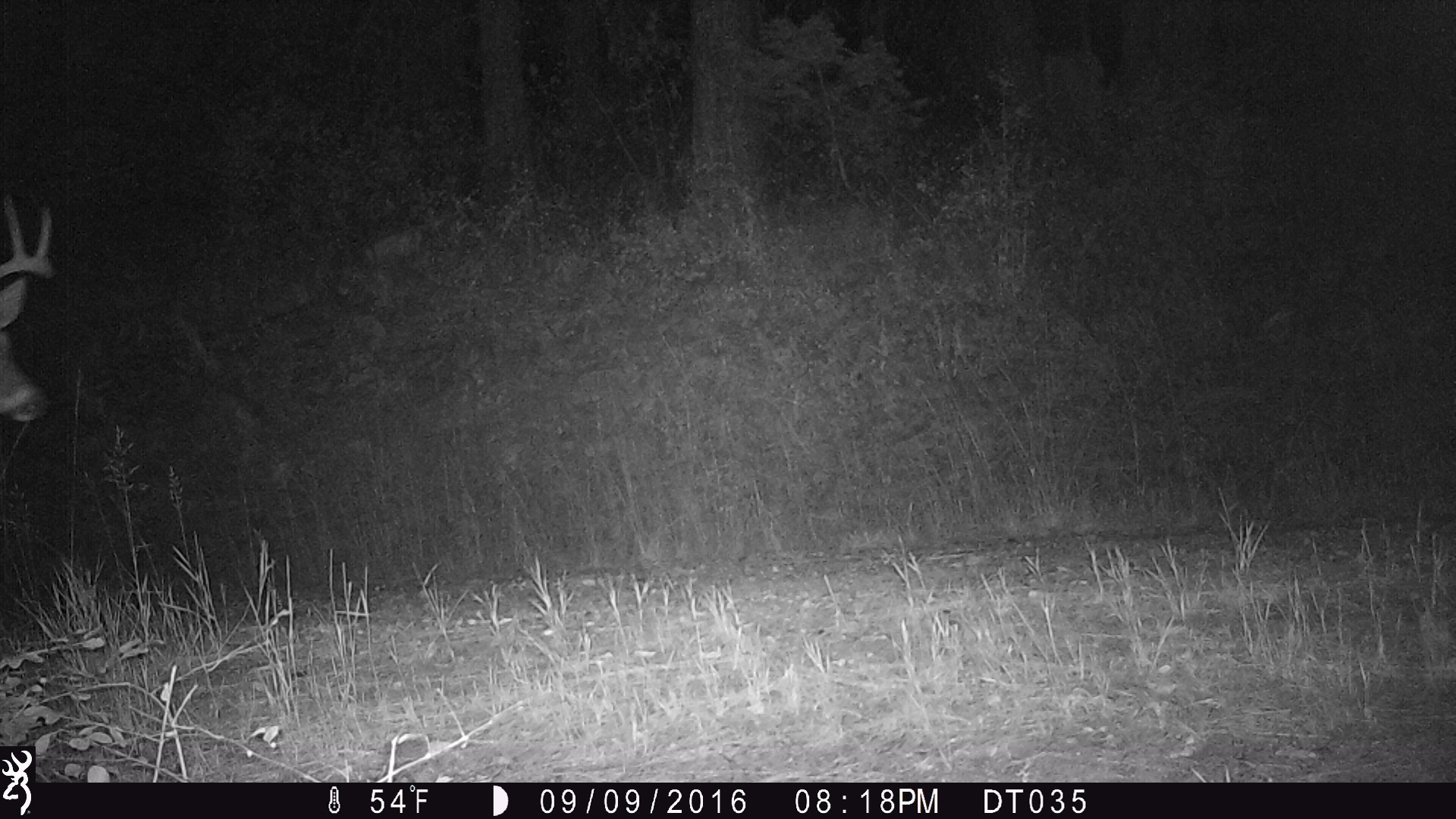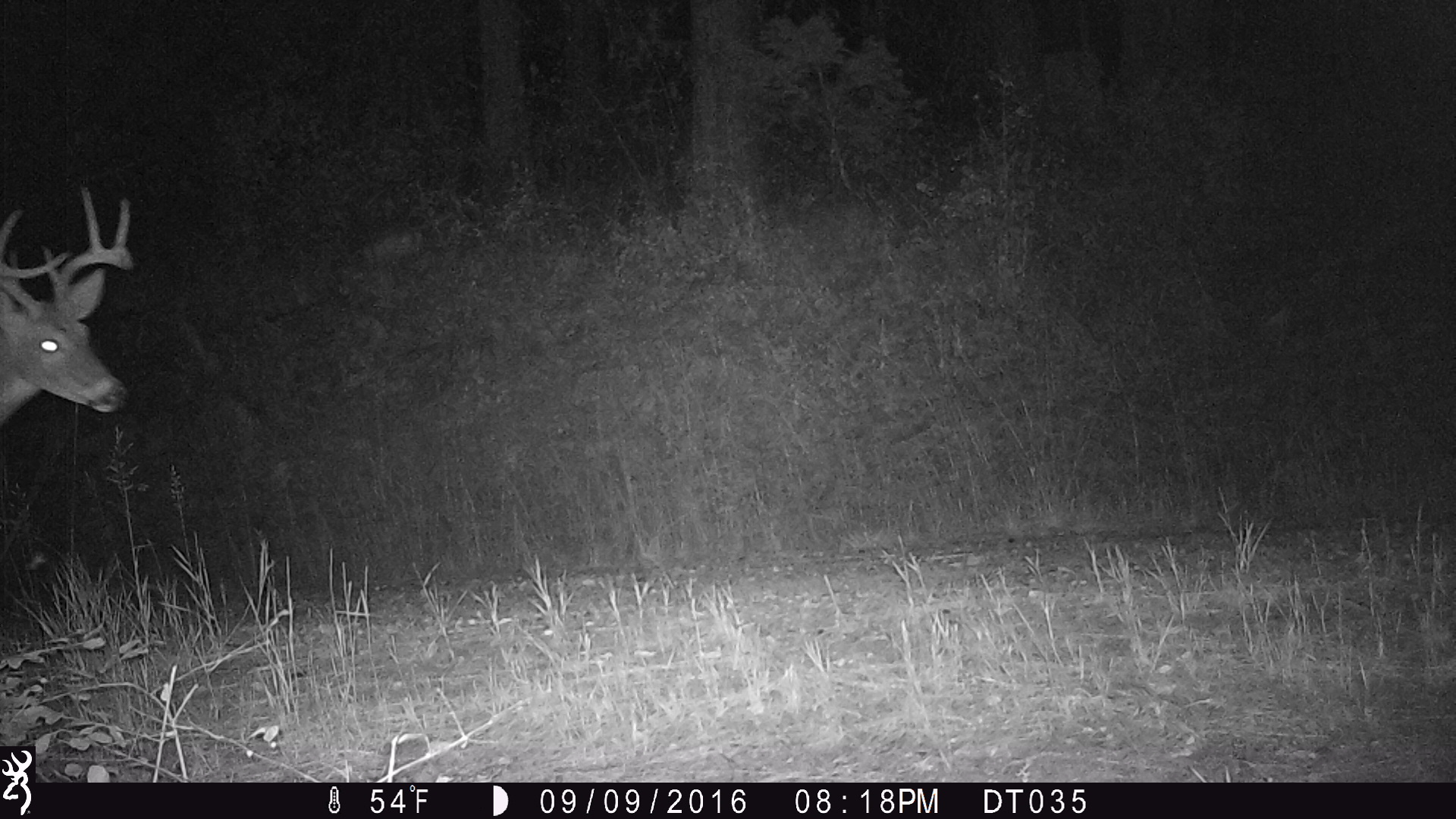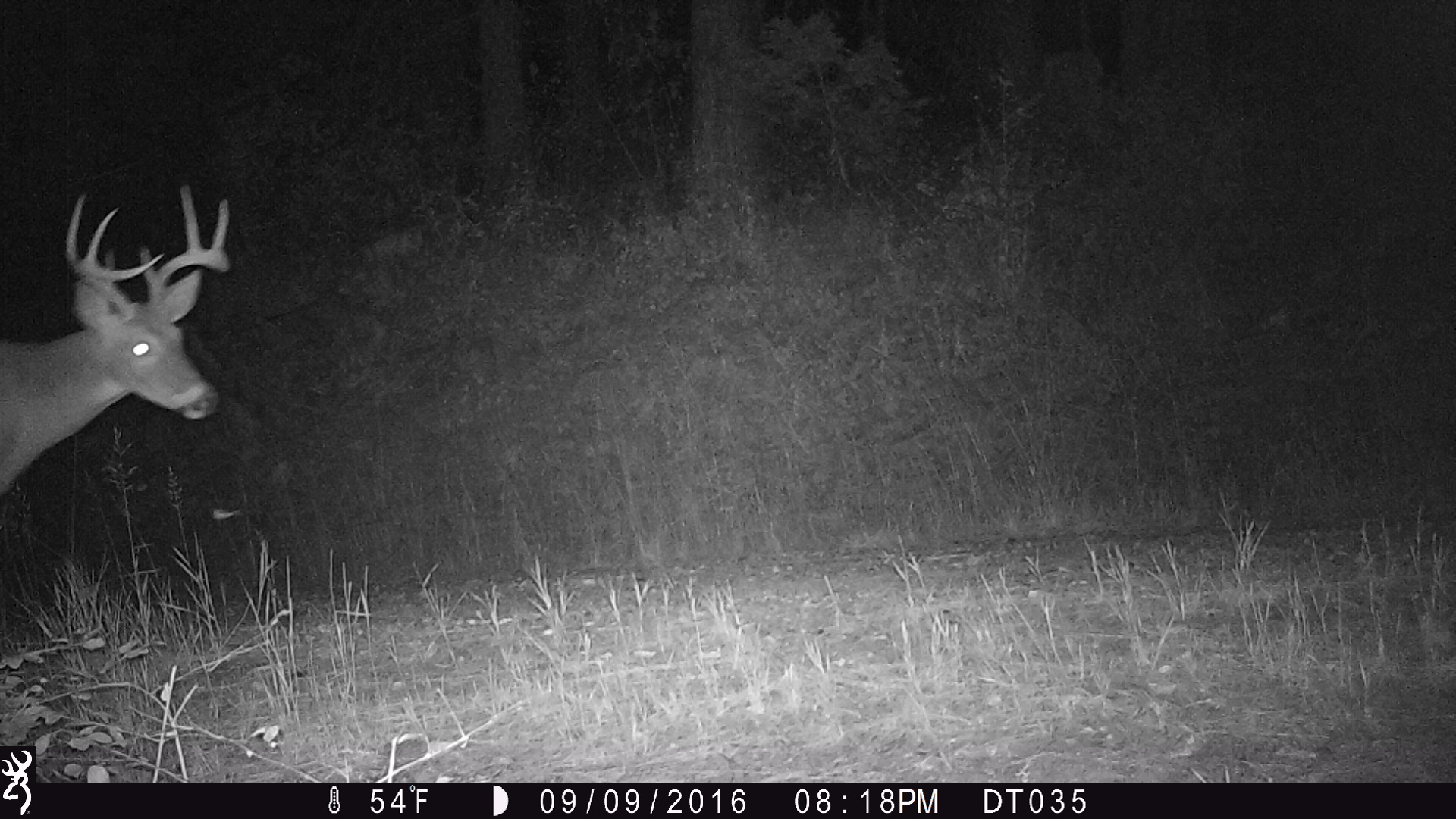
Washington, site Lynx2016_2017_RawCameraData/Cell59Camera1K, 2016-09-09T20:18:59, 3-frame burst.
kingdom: Animalia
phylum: Chordata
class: Mammalia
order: Artiodactyla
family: Cervidae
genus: Odocoileus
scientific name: Odocoileus virginianus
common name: white-tailed deer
Odocoileus virginianus (white-tailed deer). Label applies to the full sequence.